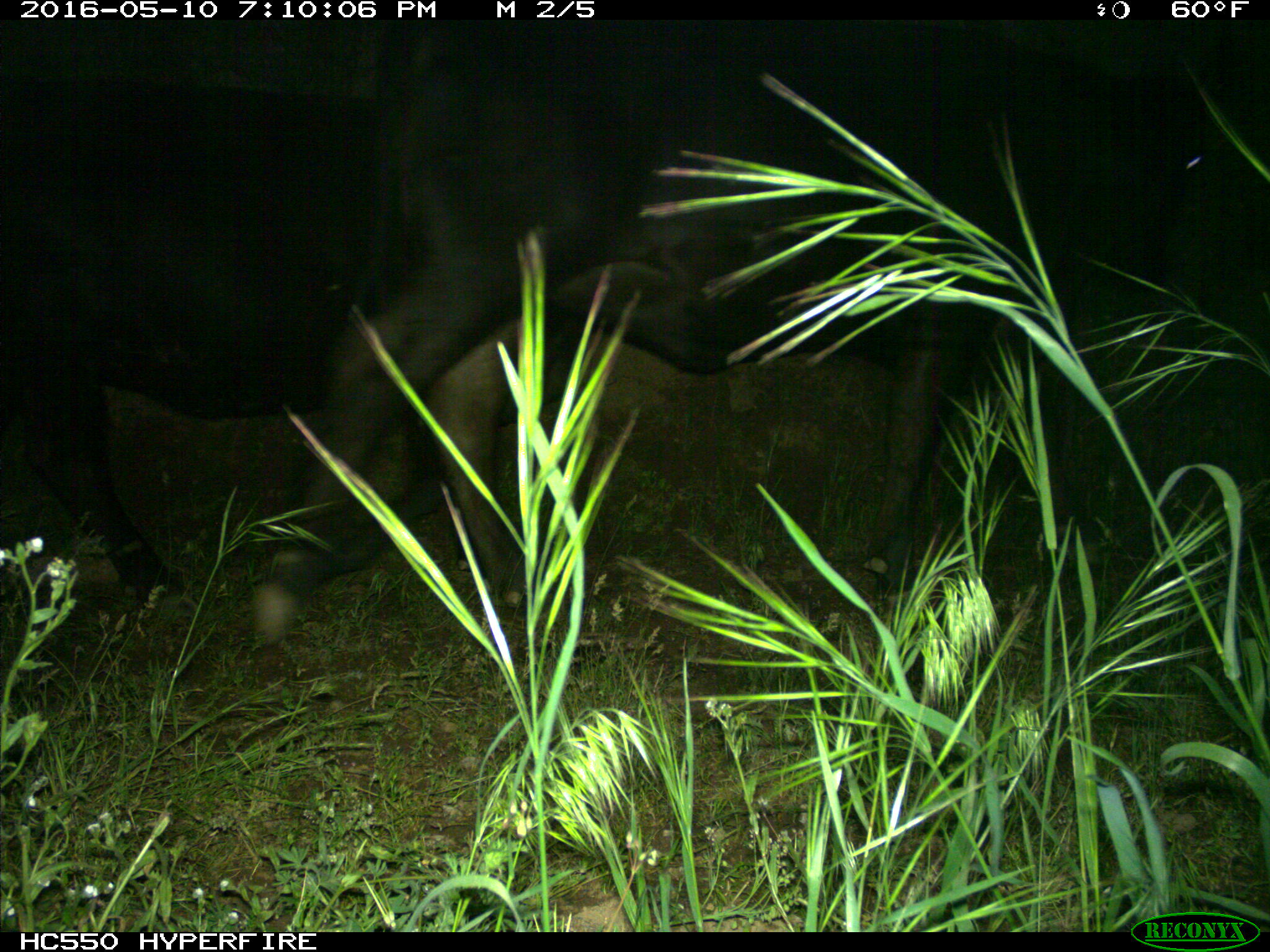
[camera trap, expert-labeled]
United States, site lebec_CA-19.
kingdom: Animalia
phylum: Chordata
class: Mammalia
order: Artiodactyla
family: Bovidae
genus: Bos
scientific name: Bos taurus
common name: domestic cow